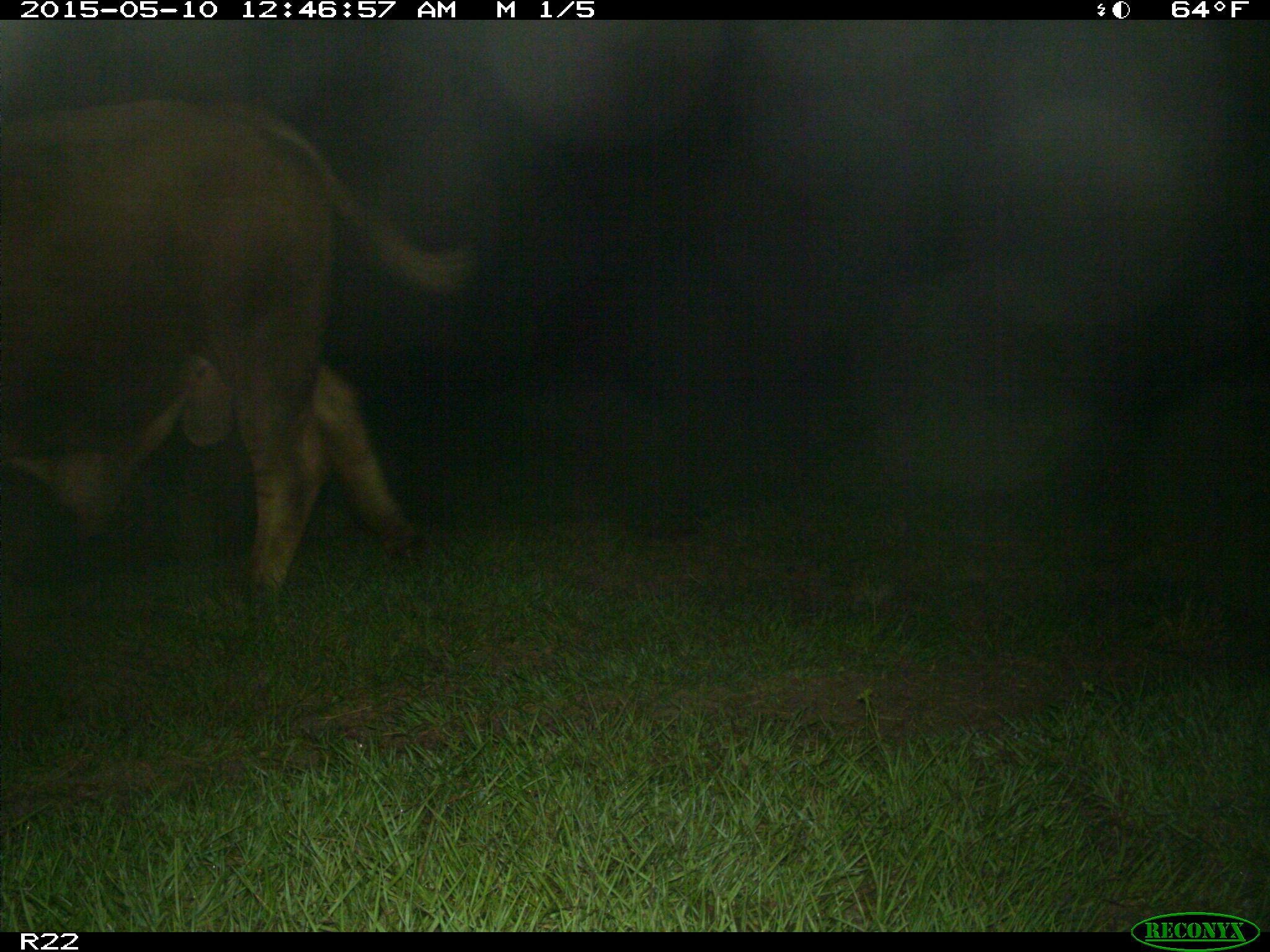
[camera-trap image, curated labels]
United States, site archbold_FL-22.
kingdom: Animalia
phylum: Chordata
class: Mammalia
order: Artiodactyla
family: Bovidae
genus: Bos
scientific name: Bos taurus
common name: domestic cow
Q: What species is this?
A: Bos taurus (domestic cow).